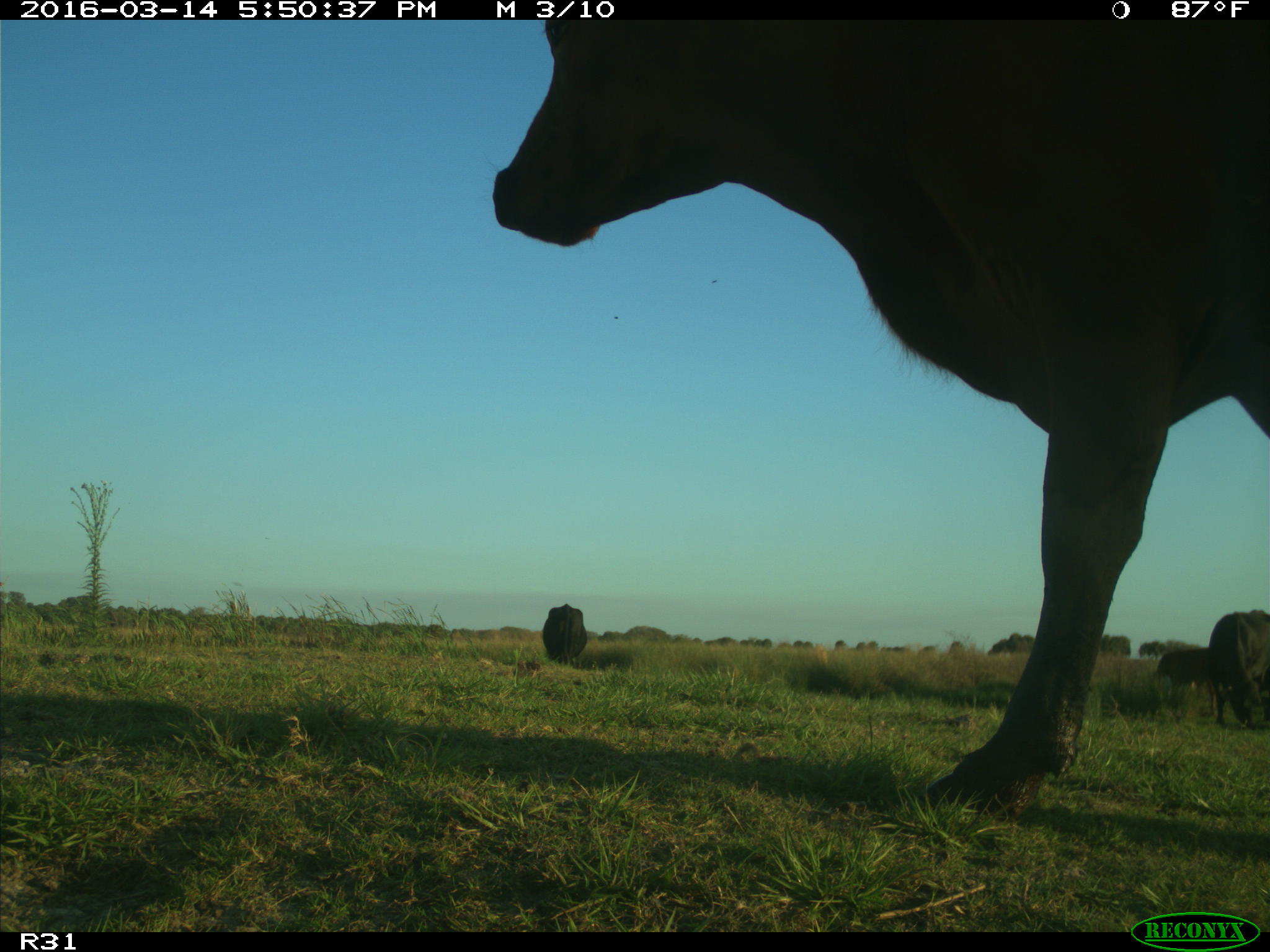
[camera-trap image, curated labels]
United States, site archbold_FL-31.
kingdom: Animalia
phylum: Chordata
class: Mammalia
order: Artiodactyla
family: Bovidae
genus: Bos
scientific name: Bos taurus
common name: domestic cow